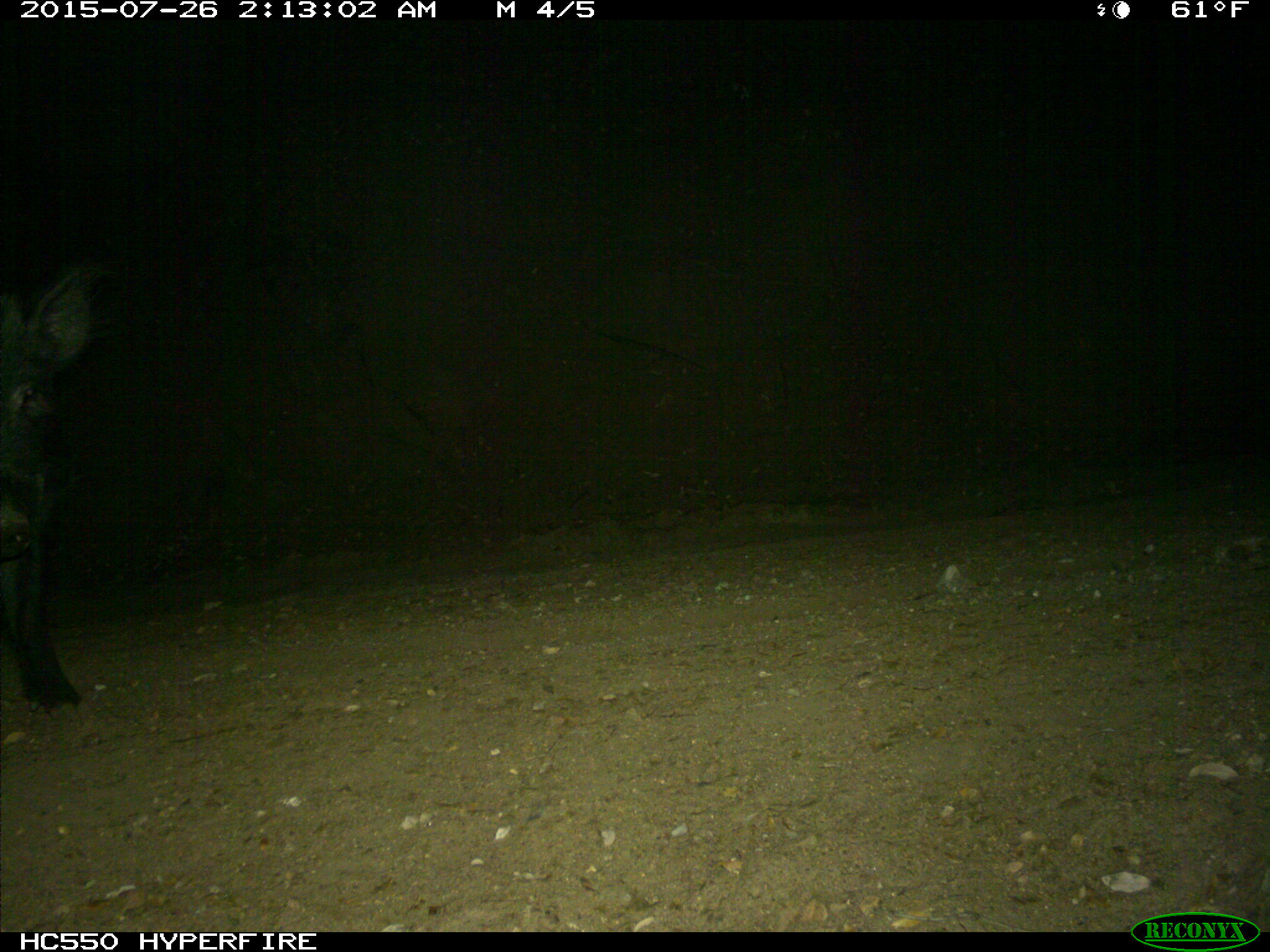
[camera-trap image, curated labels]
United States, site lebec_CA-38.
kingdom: Animalia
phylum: Chordata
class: Mammalia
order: Artiodactyla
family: Suidae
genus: Sus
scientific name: Sus scrofa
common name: wild boar